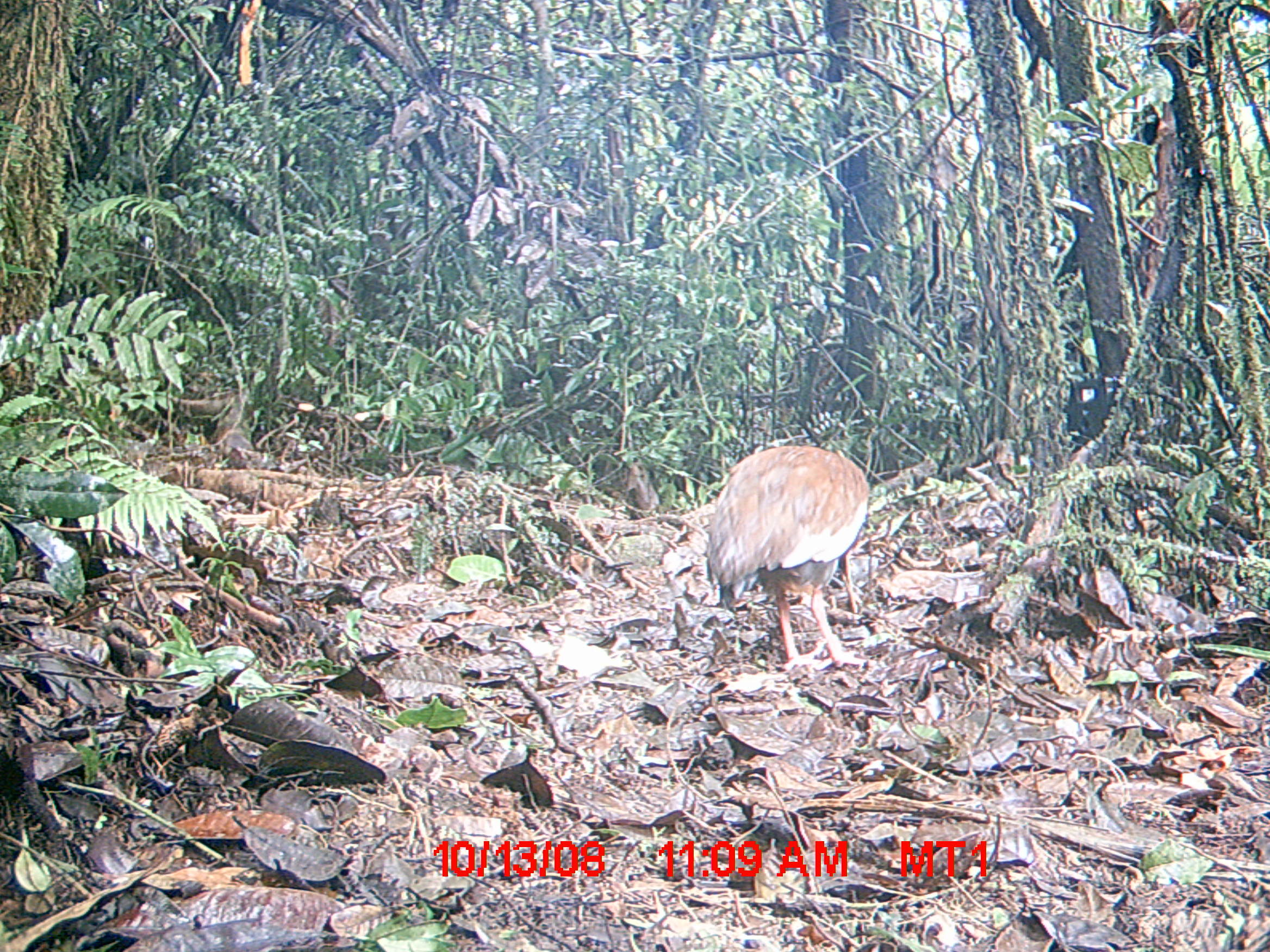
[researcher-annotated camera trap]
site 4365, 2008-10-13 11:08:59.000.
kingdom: Animalia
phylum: Chordata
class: Aves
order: Pelecaniformes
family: Threskiornithidae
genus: Lophotibis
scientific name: Lophotibis cristata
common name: madagascan ibis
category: lophotibis cristataa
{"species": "lophotibis cristataa (madagascan ibis) (Lophotibis cristata)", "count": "2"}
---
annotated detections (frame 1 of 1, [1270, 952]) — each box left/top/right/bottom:
lophotibis cristataa: 705/443/868/670